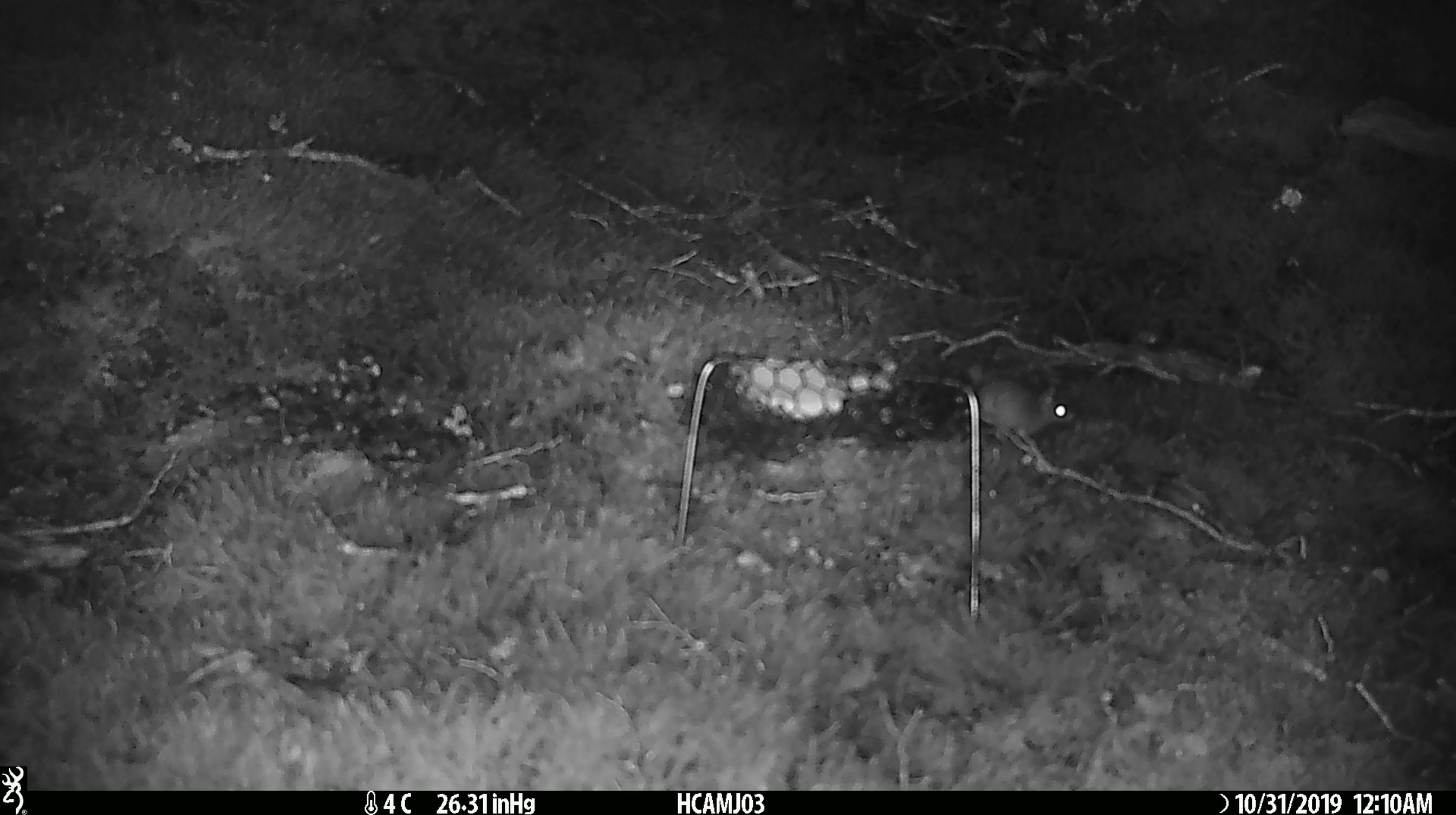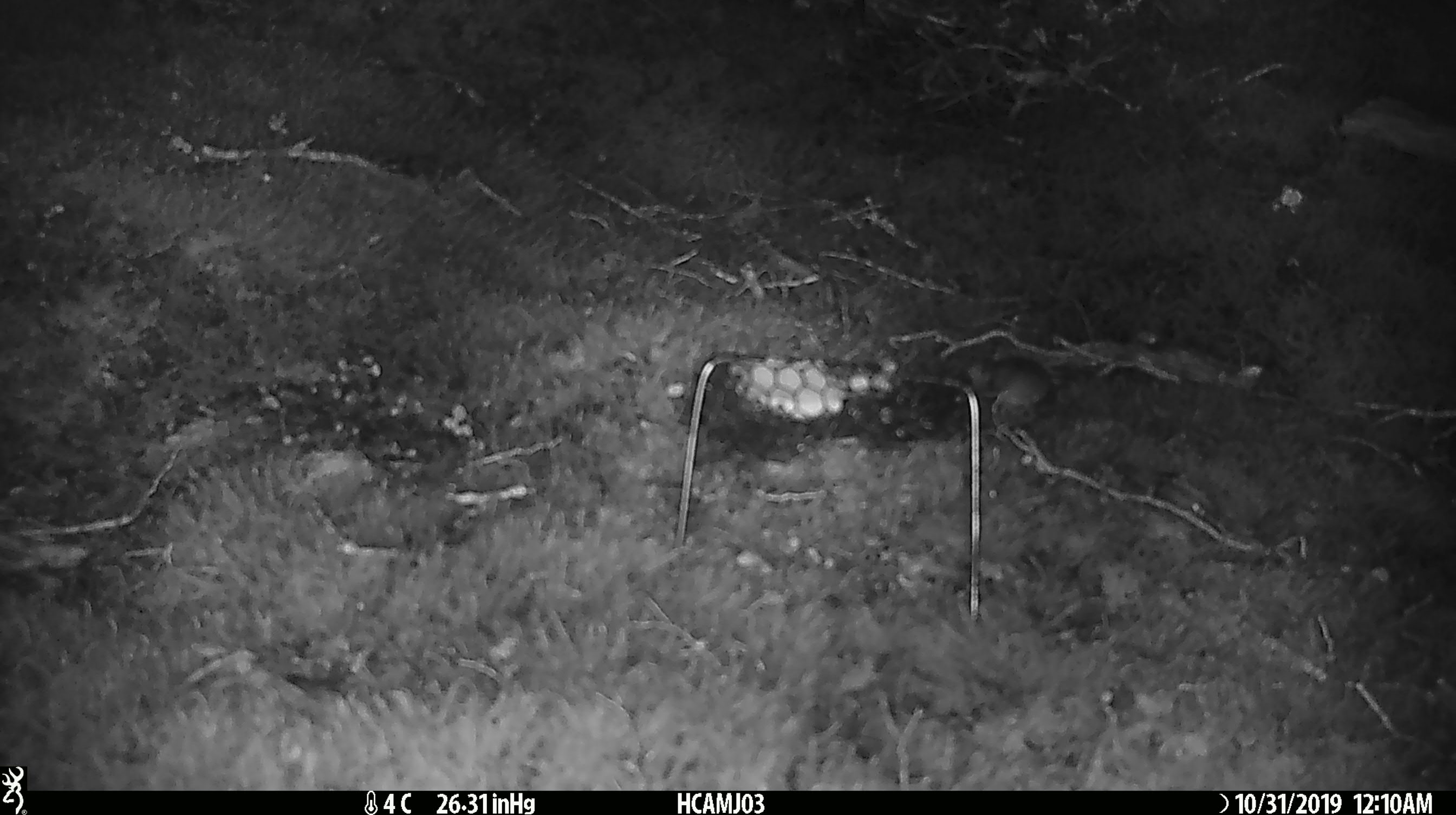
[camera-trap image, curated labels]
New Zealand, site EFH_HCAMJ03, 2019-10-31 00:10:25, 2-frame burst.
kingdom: Animalia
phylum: Chordata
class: Mammalia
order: Rodentia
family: Muridae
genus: Mus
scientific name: Mus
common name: mouse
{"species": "mouse (Mus)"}